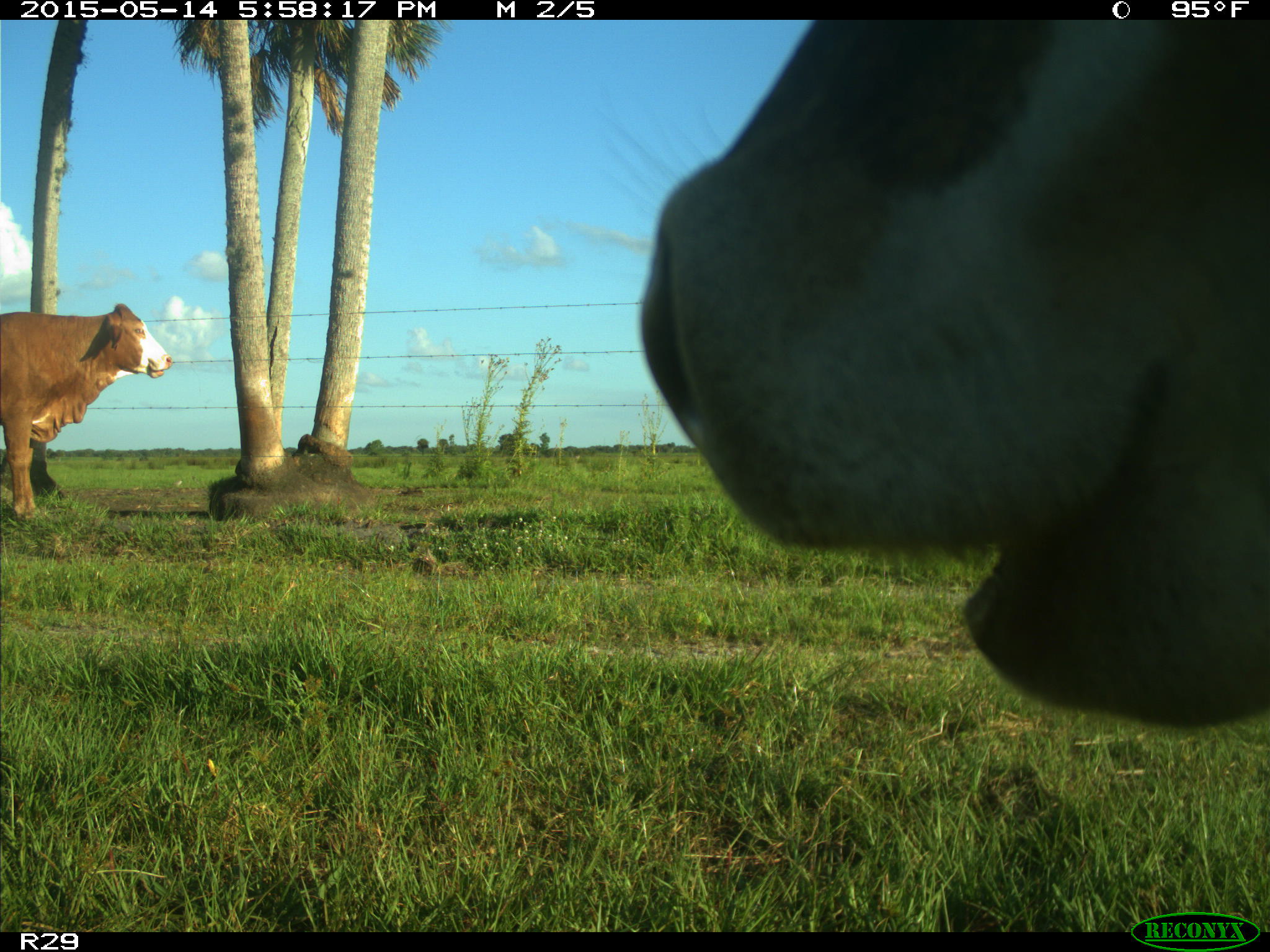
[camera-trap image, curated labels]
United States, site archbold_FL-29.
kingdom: Animalia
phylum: Chordata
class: Mammalia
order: Artiodactyla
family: Bovidae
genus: Bos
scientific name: Bos taurus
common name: domestic cow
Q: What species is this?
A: Bos taurus (domestic cow).